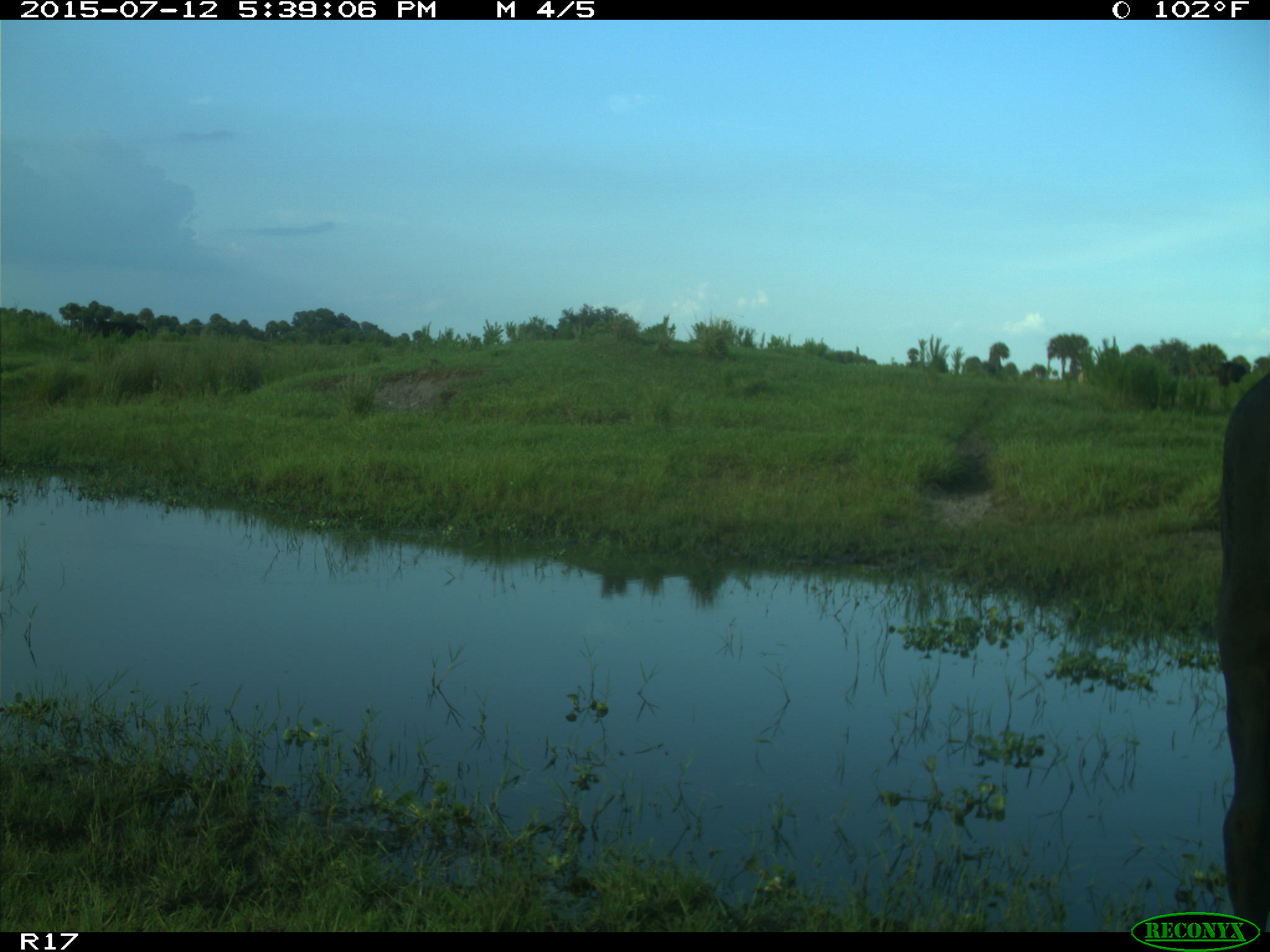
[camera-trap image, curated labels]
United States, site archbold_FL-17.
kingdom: Animalia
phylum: Chordata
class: Mammalia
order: Artiodactyla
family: Bovidae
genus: Bos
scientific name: Bos taurus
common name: domestic cow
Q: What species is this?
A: Bos taurus (domestic cow).